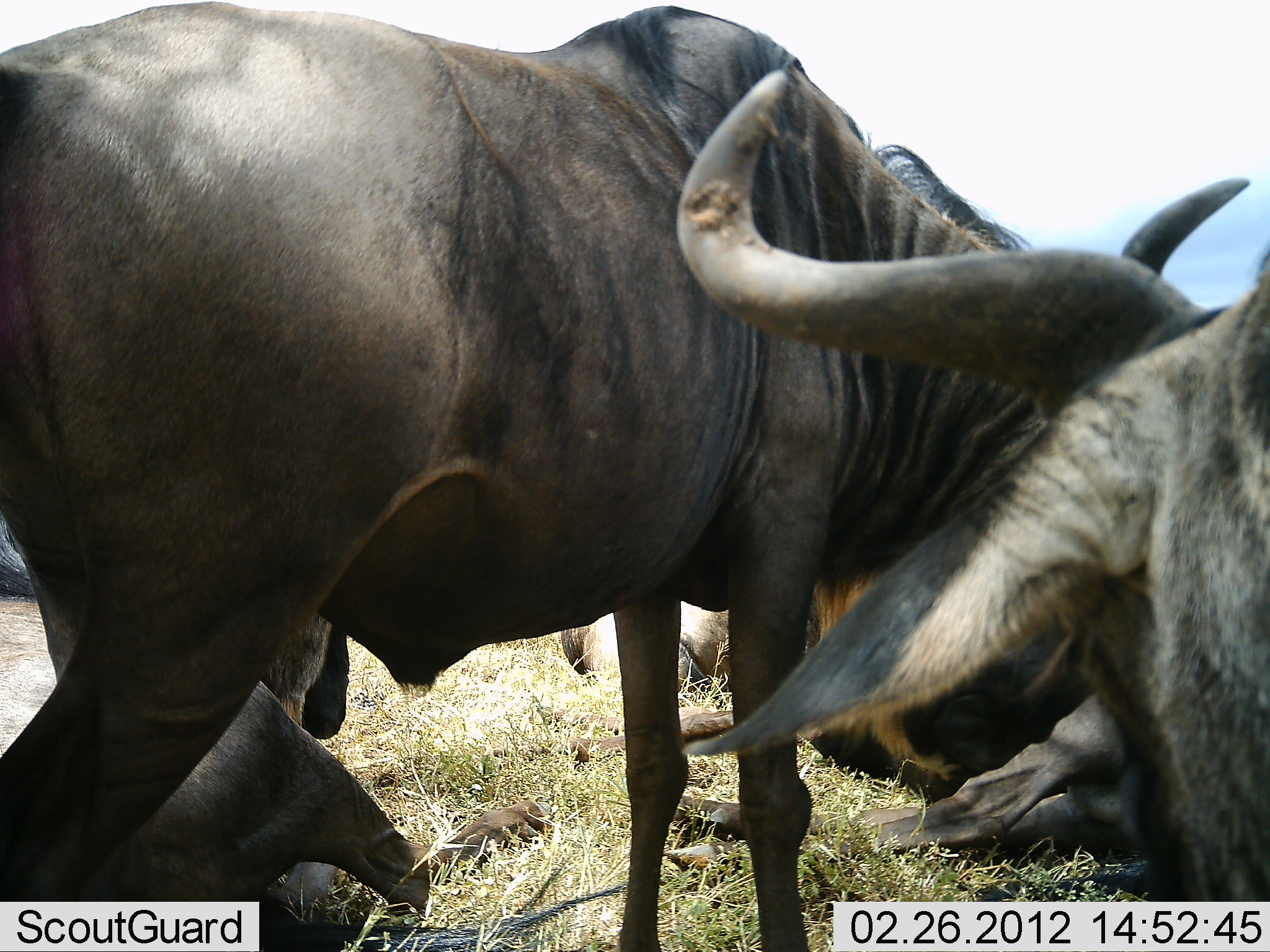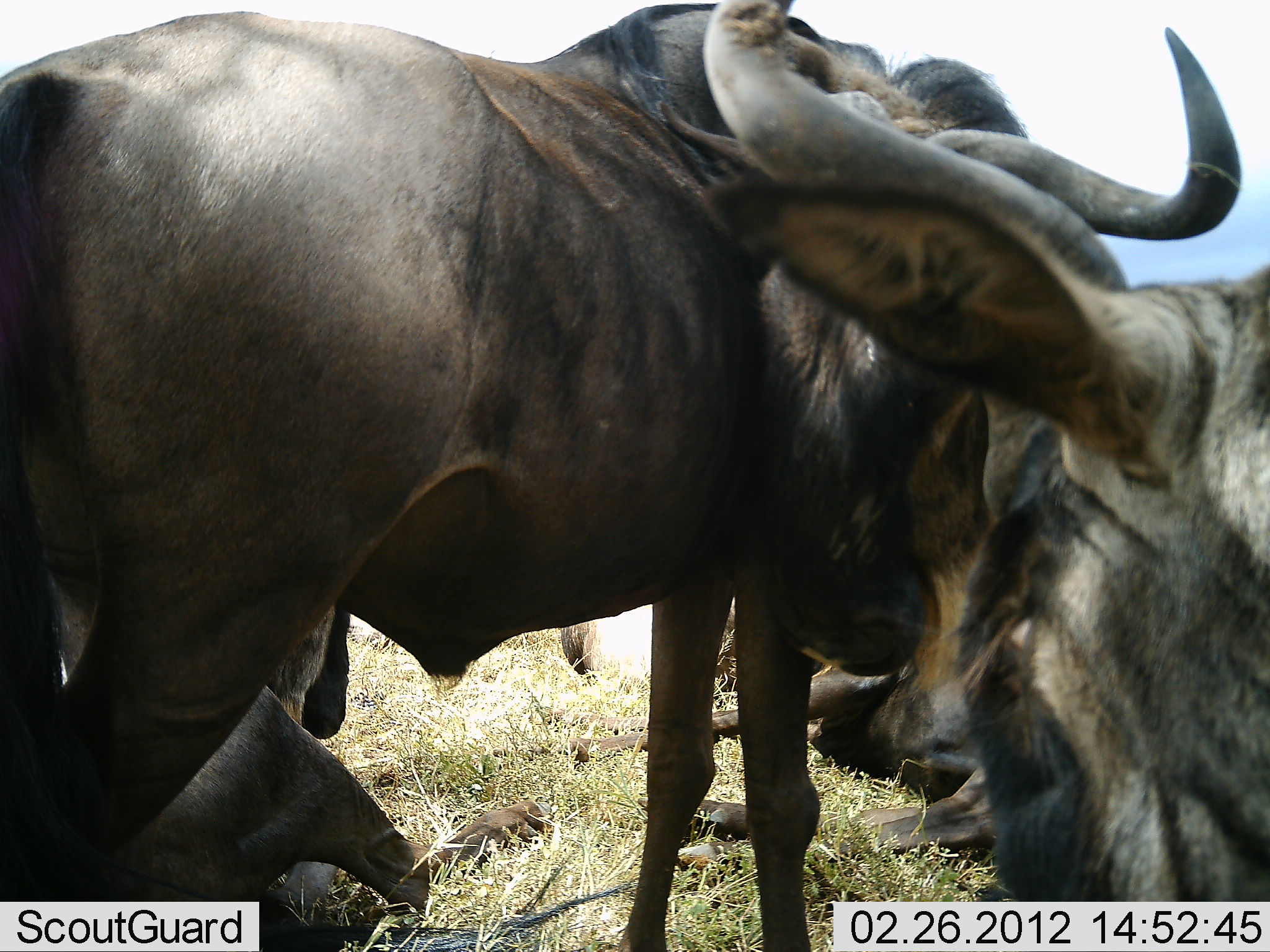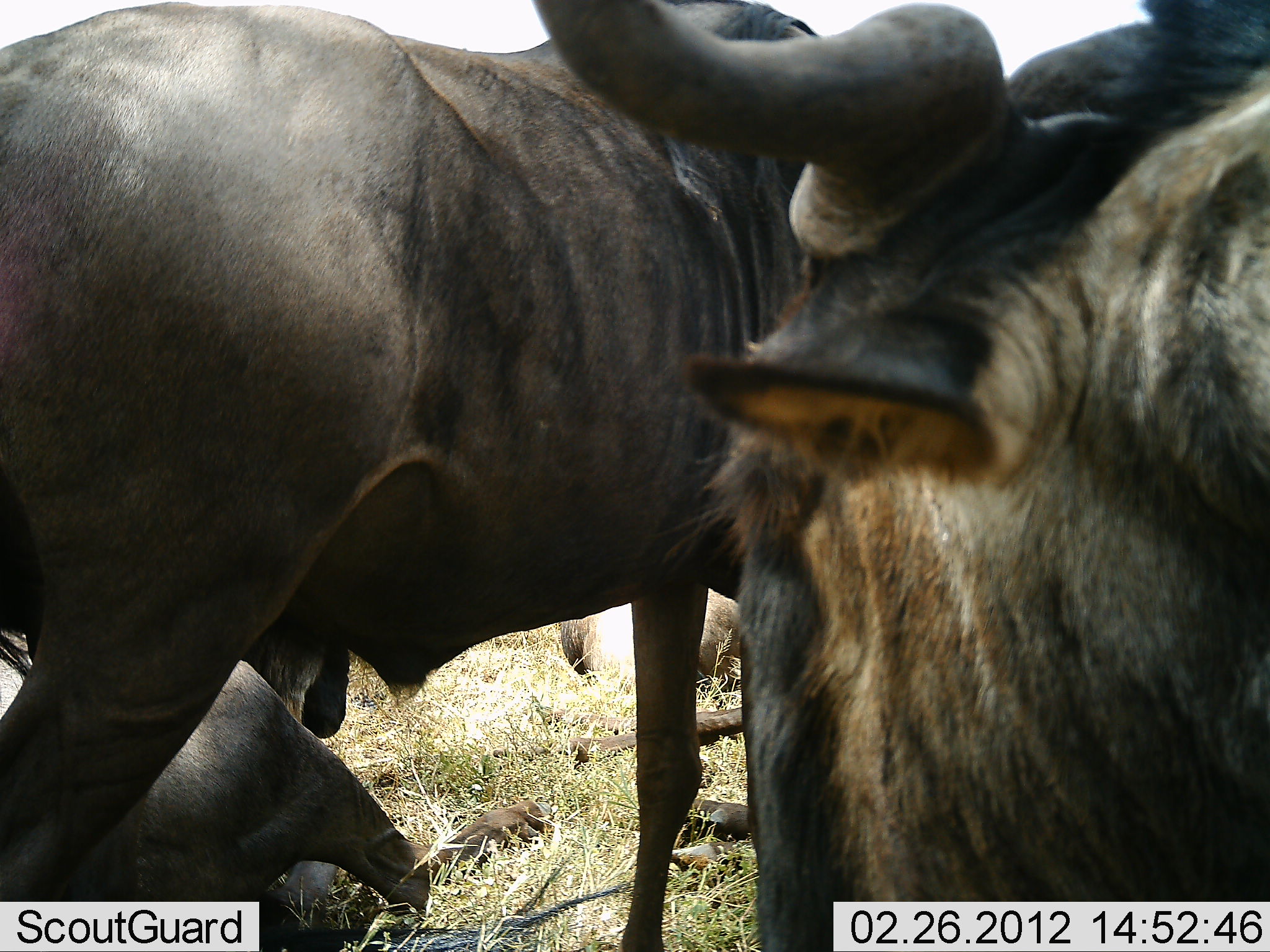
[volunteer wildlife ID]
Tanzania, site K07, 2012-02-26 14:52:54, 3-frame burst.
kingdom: Animalia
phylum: Chordata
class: Mammalia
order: Artiodactyla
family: Bovidae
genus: Connochaetes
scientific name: Connochaetes taurinus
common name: blue wildebeest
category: wildebeest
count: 5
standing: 85%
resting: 81%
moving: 7%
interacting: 19%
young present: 0%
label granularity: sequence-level